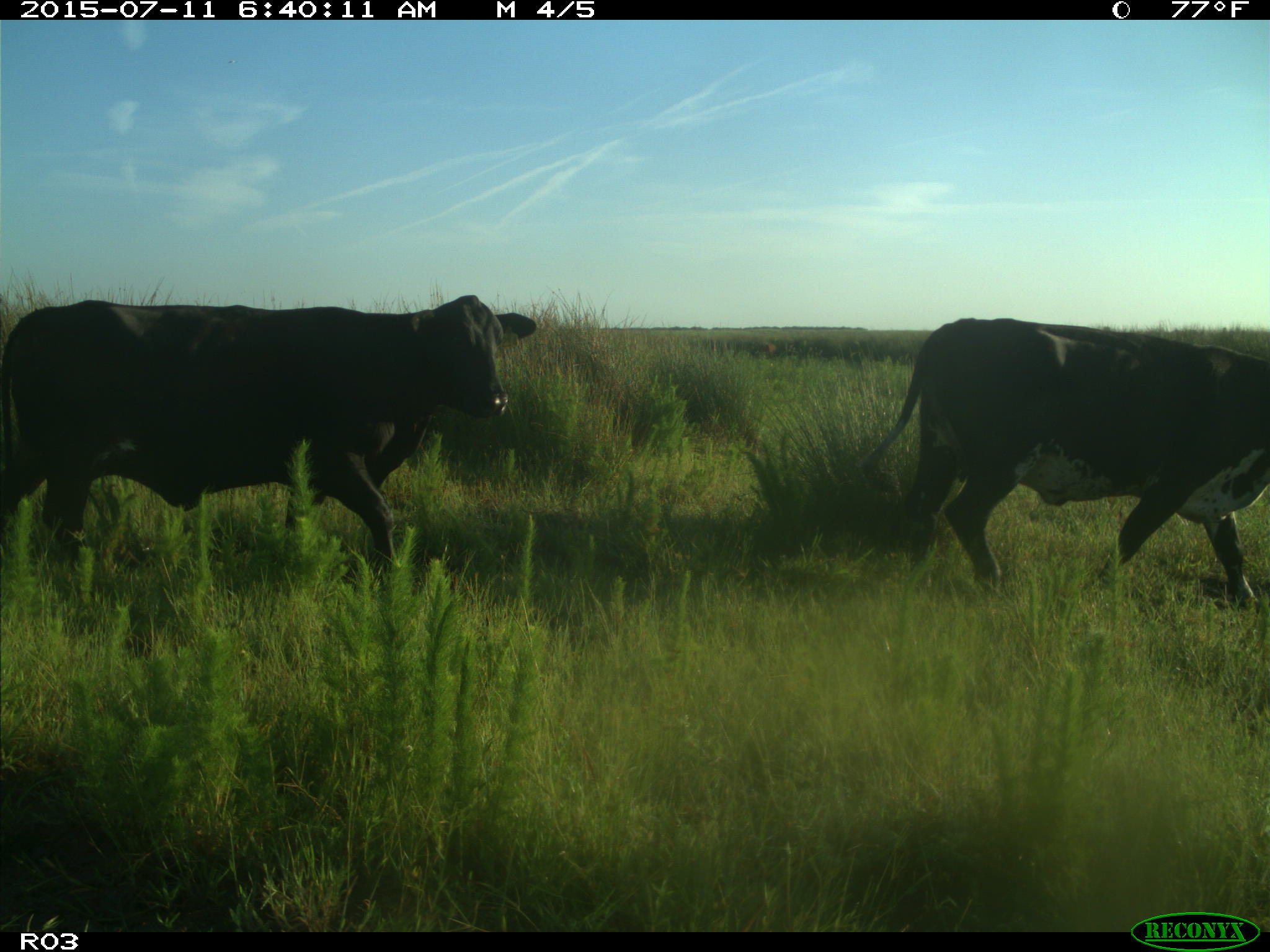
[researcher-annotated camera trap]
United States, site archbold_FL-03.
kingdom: Animalia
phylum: Chordata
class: Mammalia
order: Artiodactyla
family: Bovidae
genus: Bos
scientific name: Bos taurus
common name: domestic cow